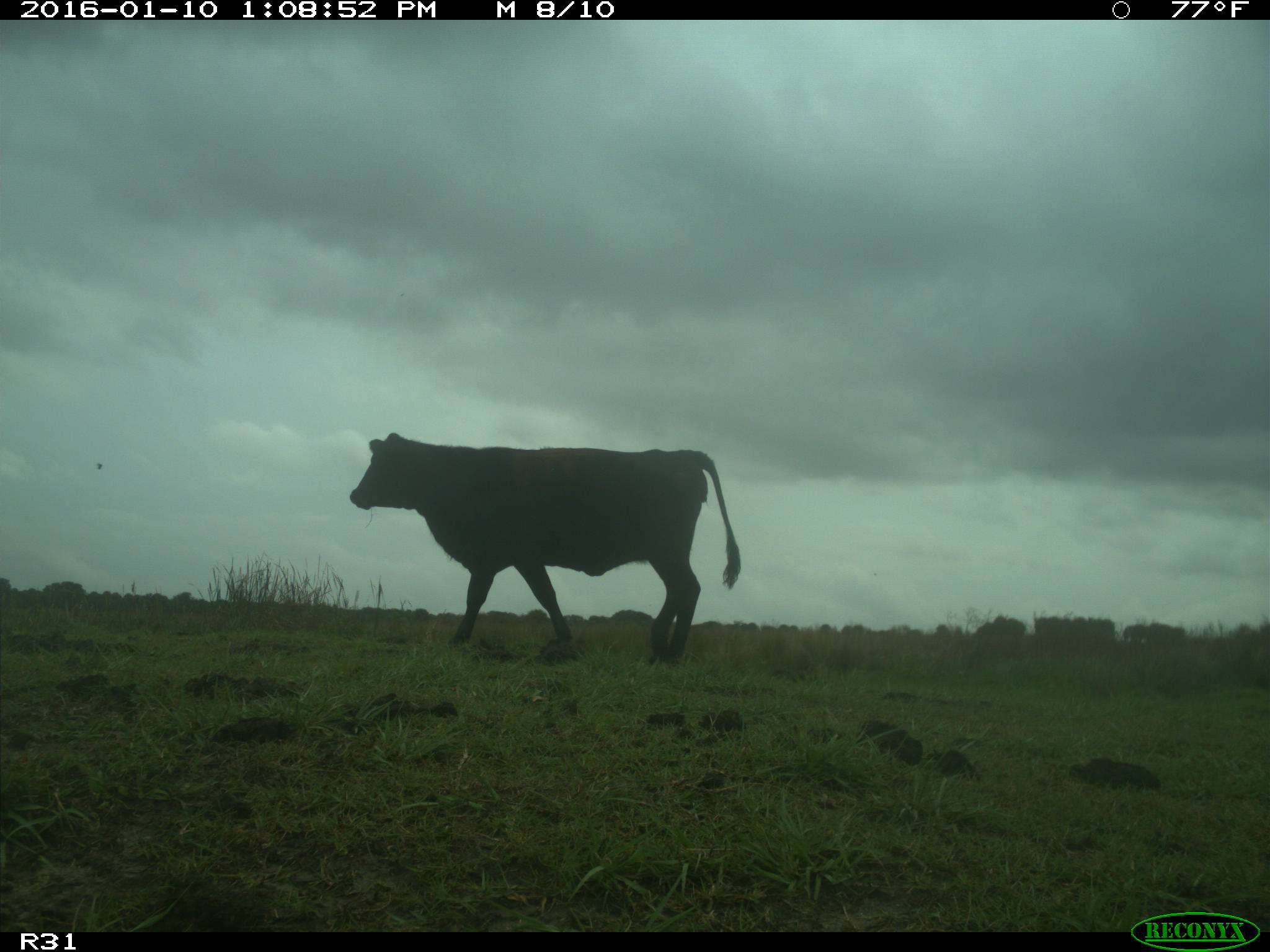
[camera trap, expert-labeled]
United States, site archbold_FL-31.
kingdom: Animalia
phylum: Chordata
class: Mammalia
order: Artiodactyla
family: Bovidae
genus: Bos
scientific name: Bos taurus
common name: domestic cow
Bos taurus (domestic cow).